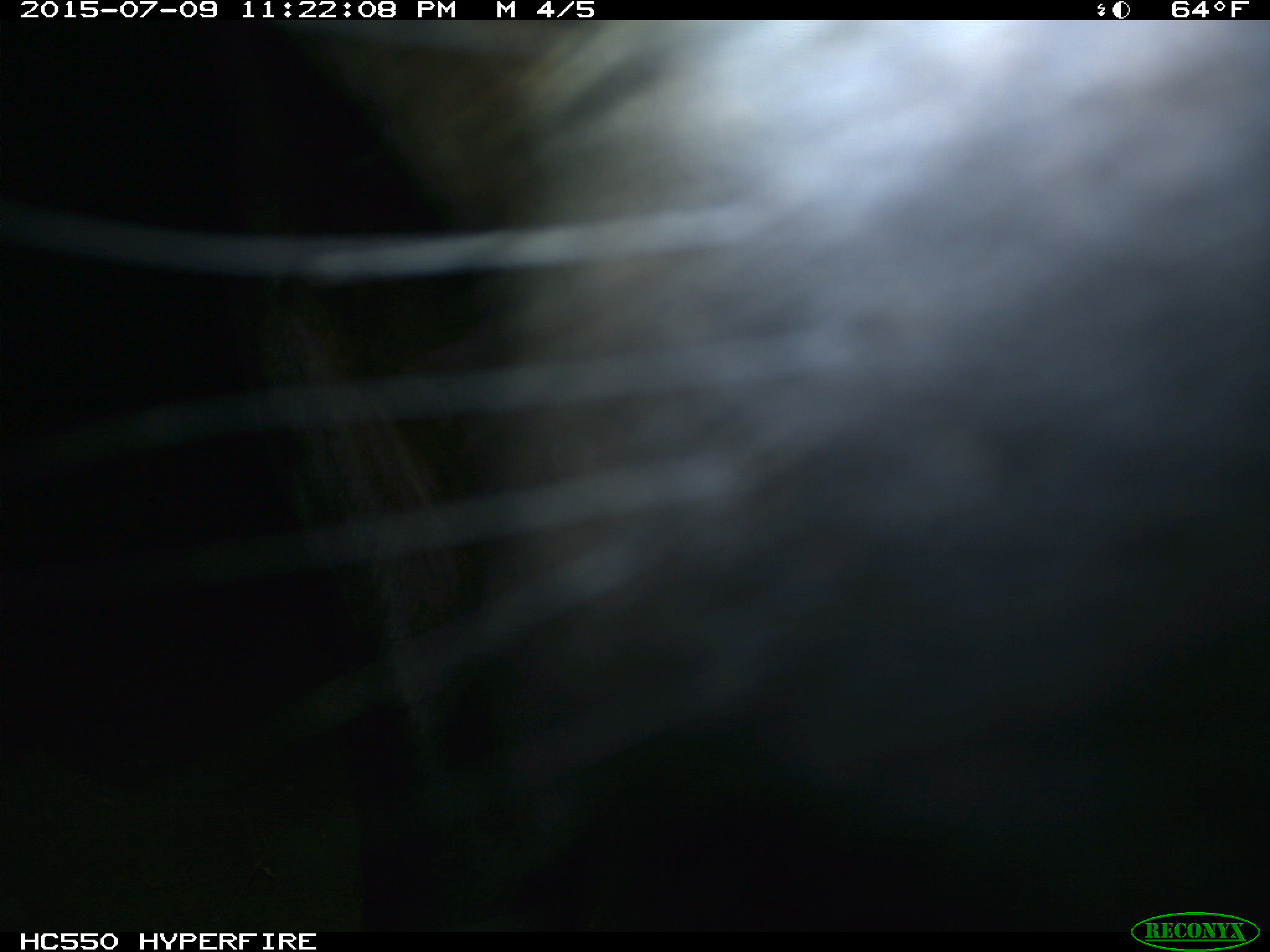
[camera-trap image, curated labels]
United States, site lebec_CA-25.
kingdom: Animalia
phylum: Chordata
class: Mammalia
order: Artiodactyla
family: Bovidae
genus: Bos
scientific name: Bos taurus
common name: domestic cow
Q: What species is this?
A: Bos taurus (domestic cow).